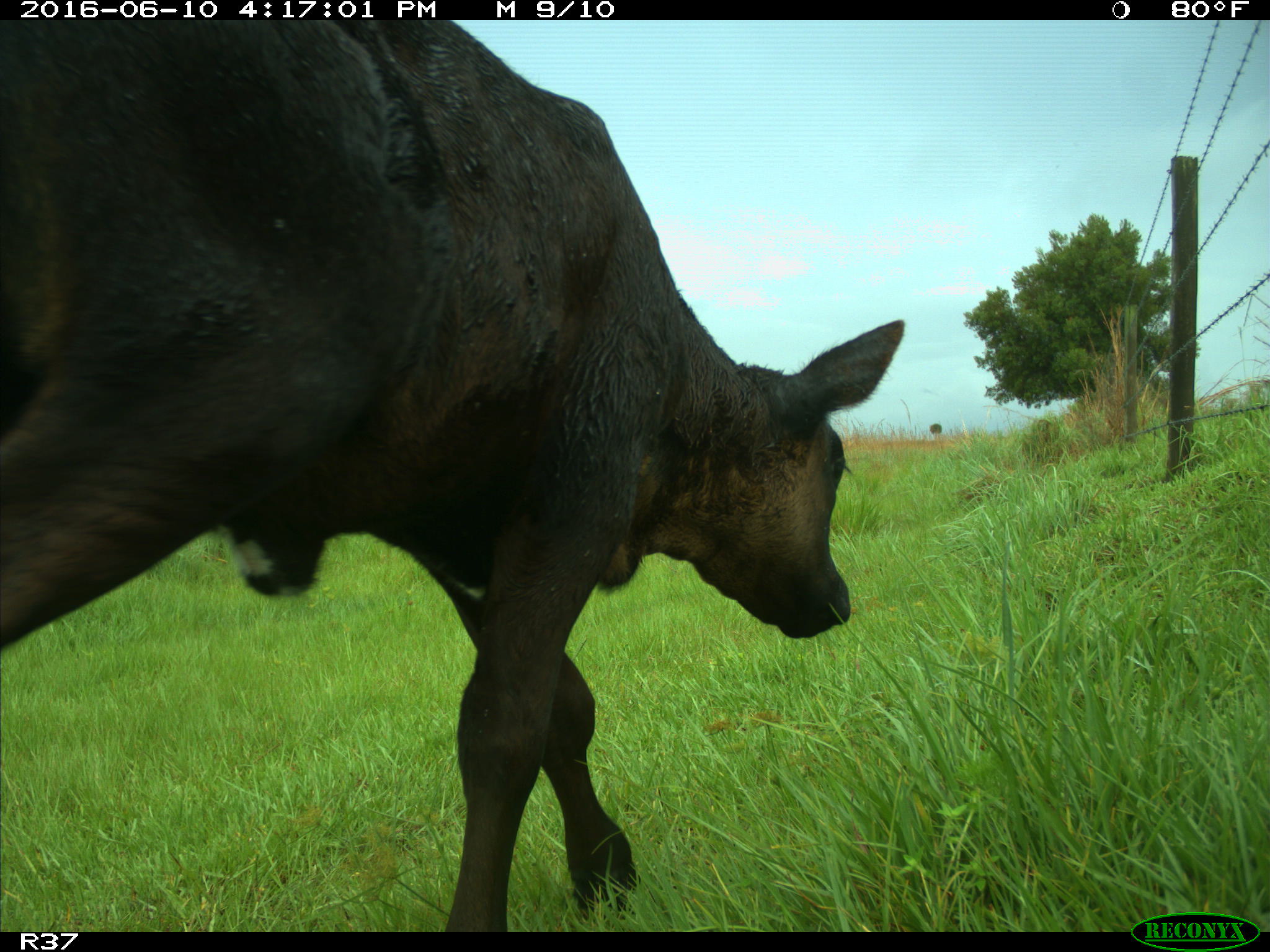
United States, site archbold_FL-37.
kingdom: Animalia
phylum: Chordata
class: Mammalia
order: Artiodactyla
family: Bovidae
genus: Bos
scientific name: Bos taurus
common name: domestic cow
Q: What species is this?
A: Bos taurus (domestic cow).